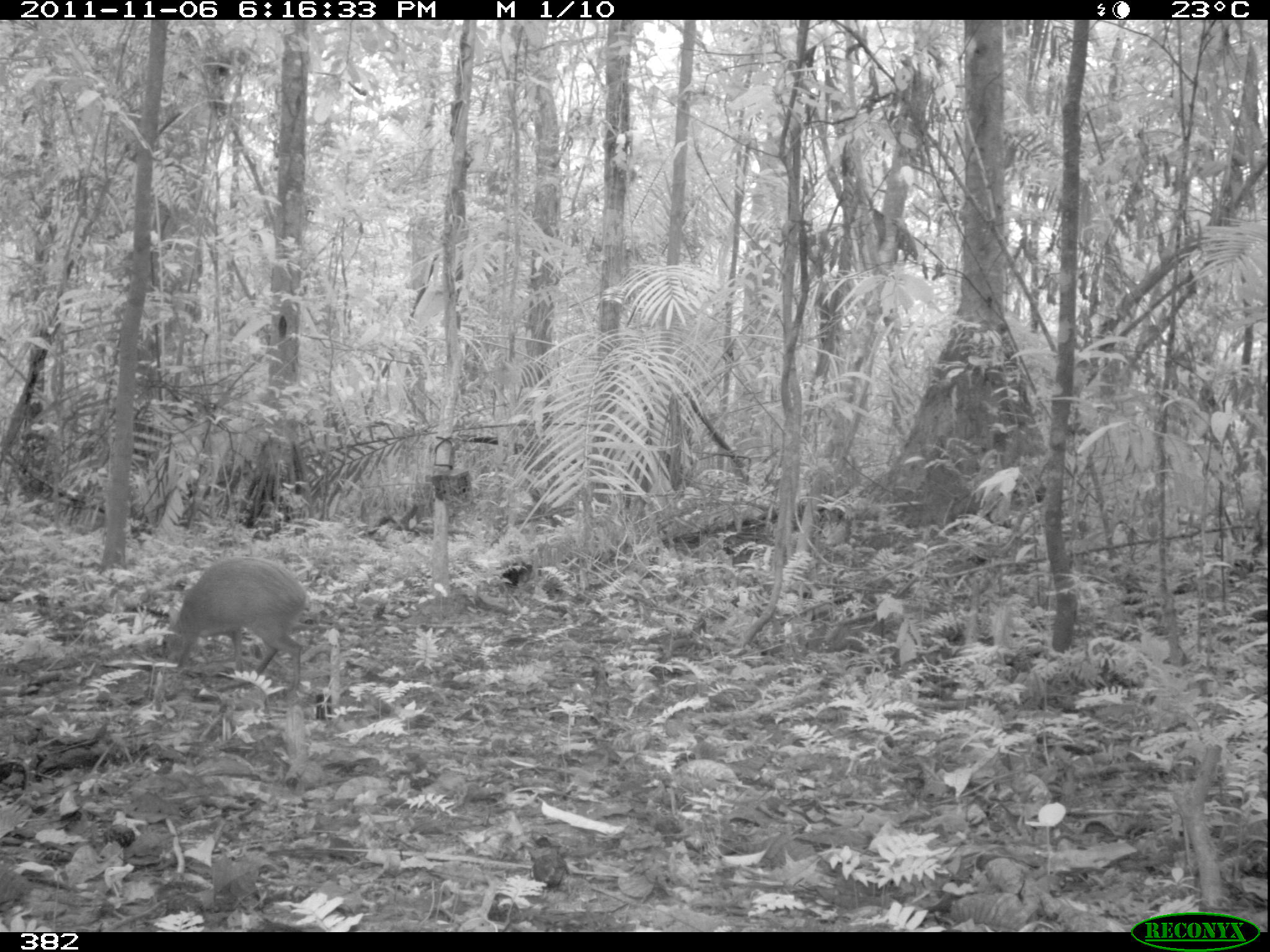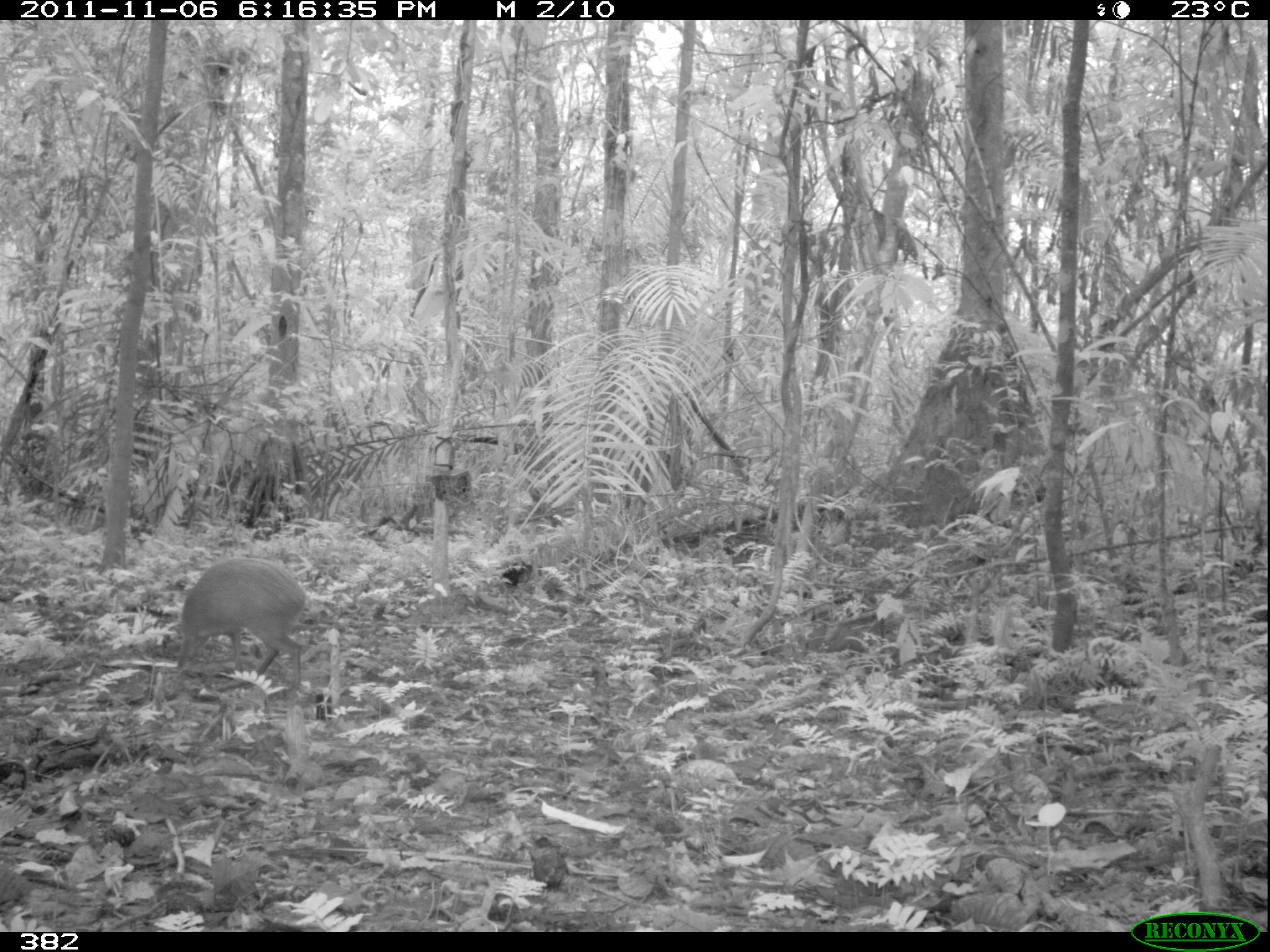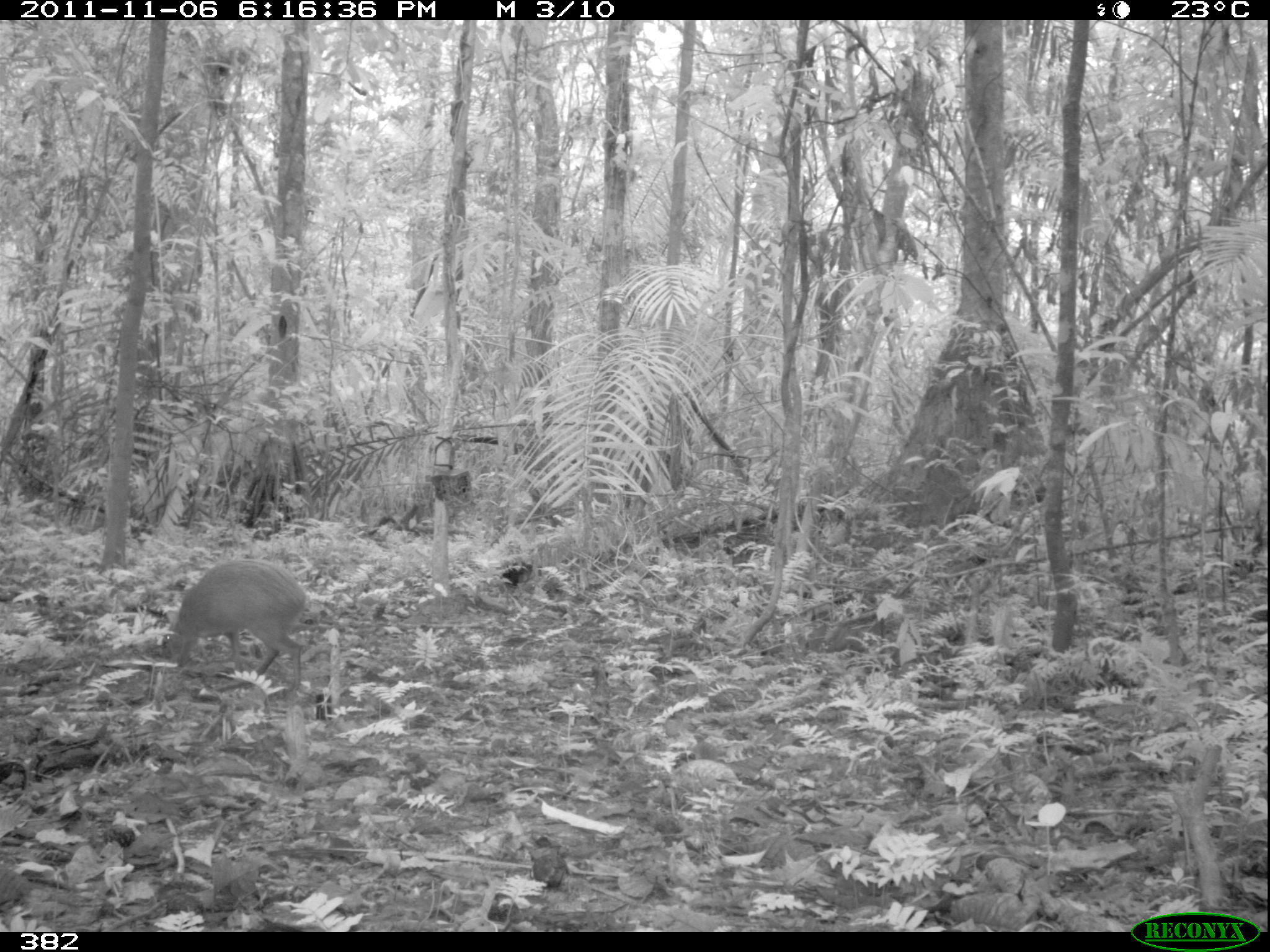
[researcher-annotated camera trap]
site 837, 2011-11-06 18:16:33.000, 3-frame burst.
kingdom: Animalia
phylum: Chordata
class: Mammalia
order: Rodentia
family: Dasyproctidae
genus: Dasyprocta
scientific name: Dasyprocta punctata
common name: central american agouti